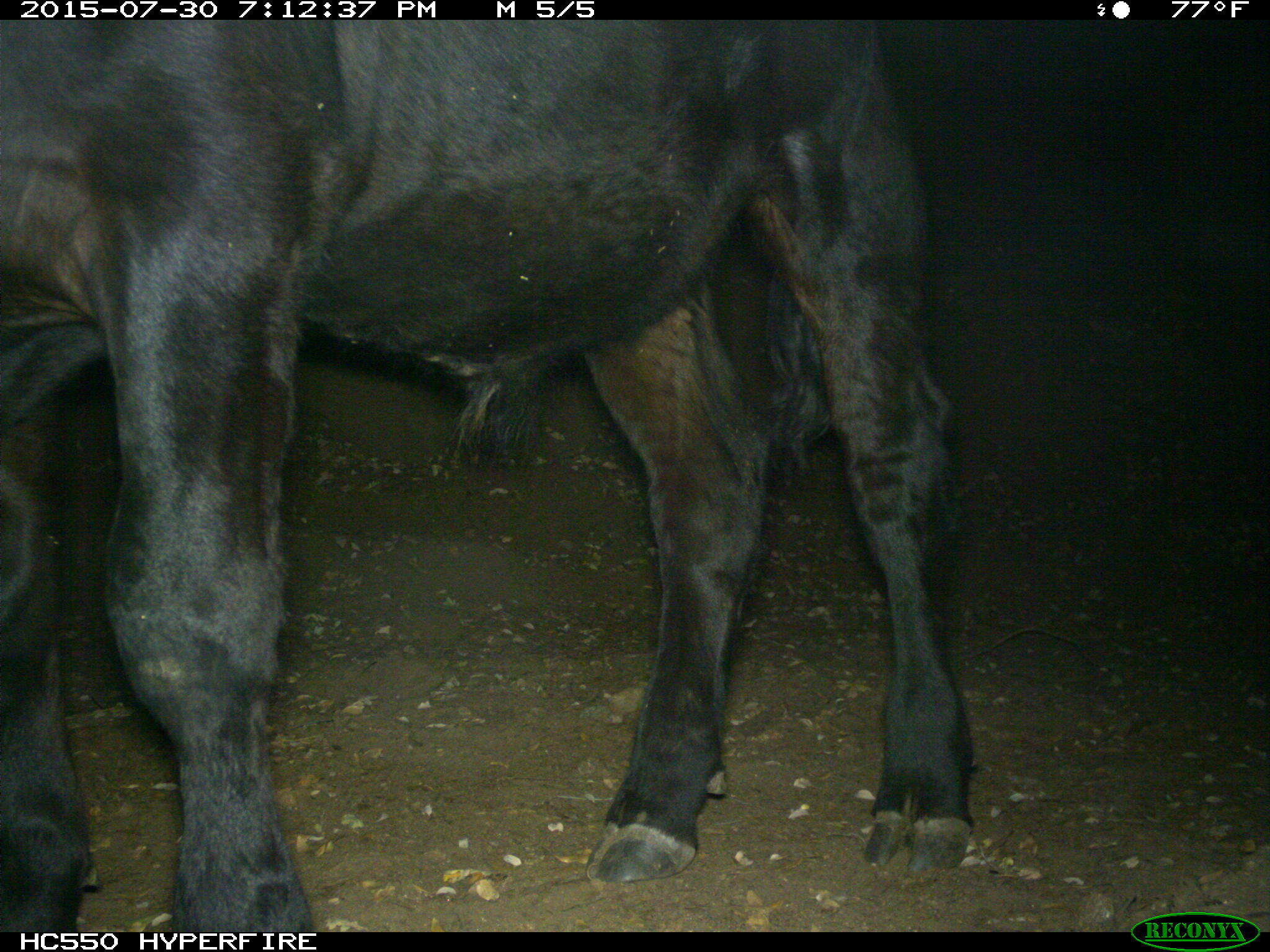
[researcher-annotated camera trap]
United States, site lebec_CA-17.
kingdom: Animalia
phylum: Chordata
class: Mammalia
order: Artiodactyla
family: Bovidae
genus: Bos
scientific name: Bos taurus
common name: domestic cow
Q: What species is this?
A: Bos taurus (domestic cow).